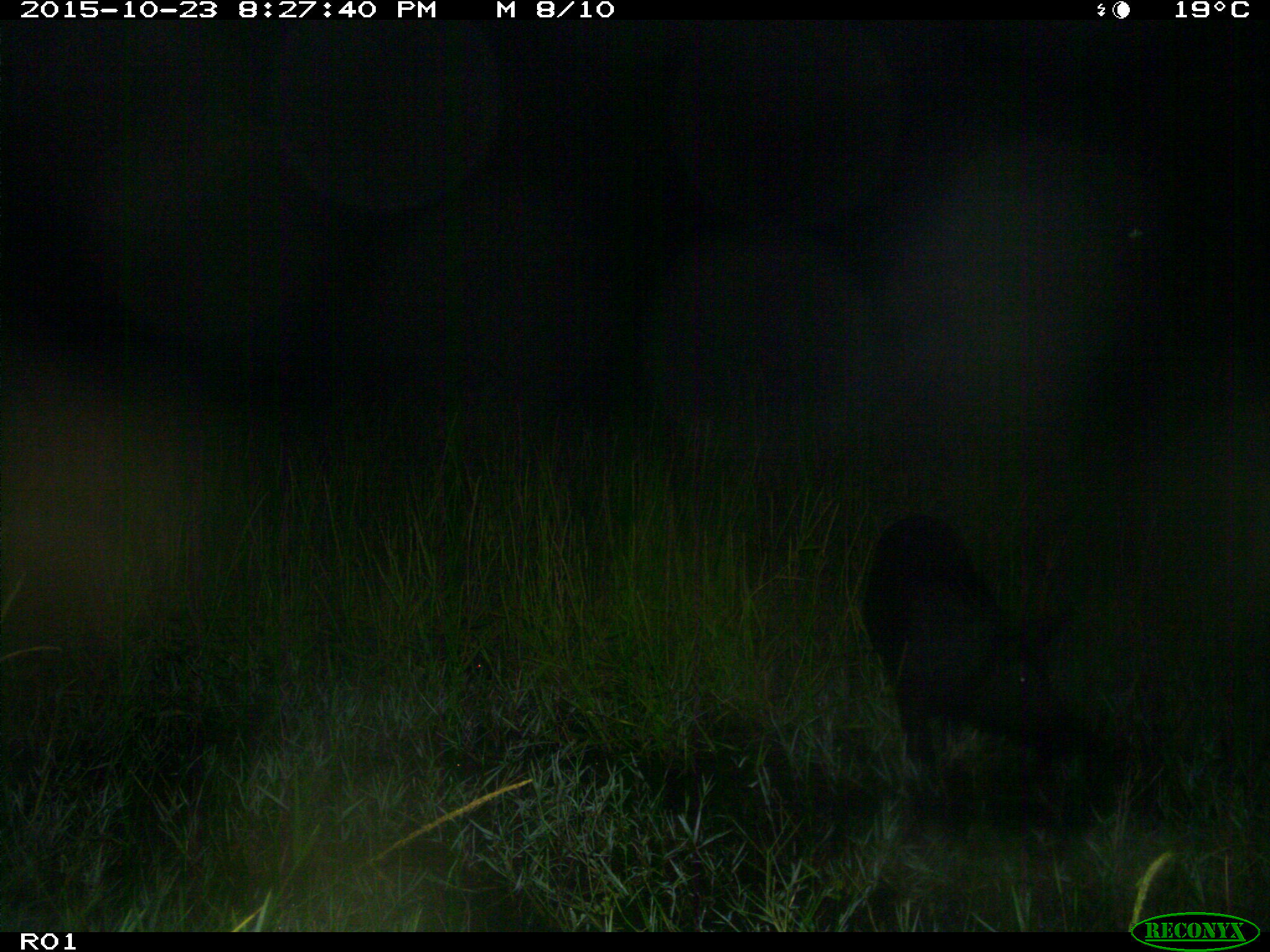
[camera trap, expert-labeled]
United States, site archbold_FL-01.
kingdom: Animalia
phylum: Chordata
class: Mammalia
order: Artiodactyla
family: Suidae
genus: Sus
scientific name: Sus scrofa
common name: wild boar